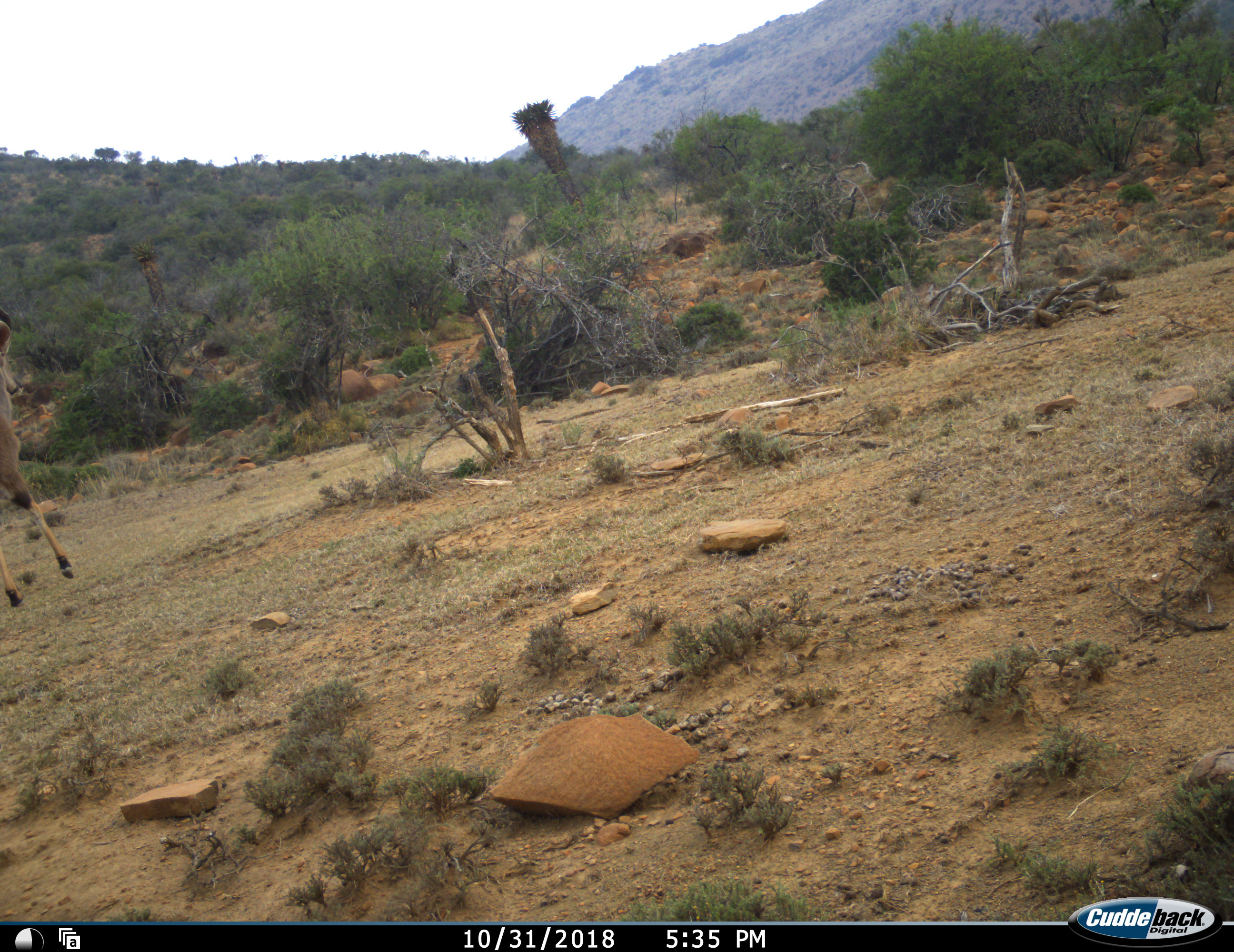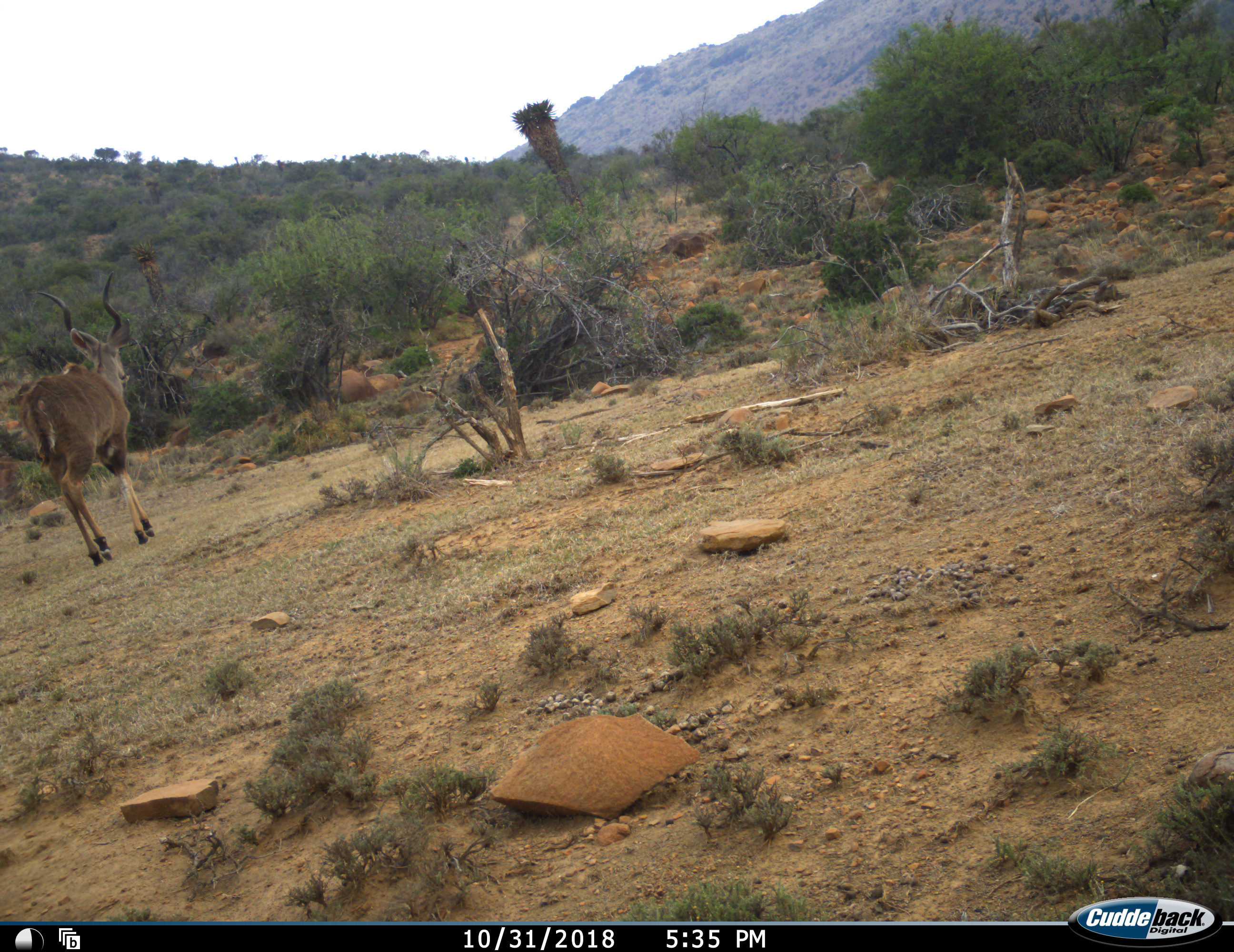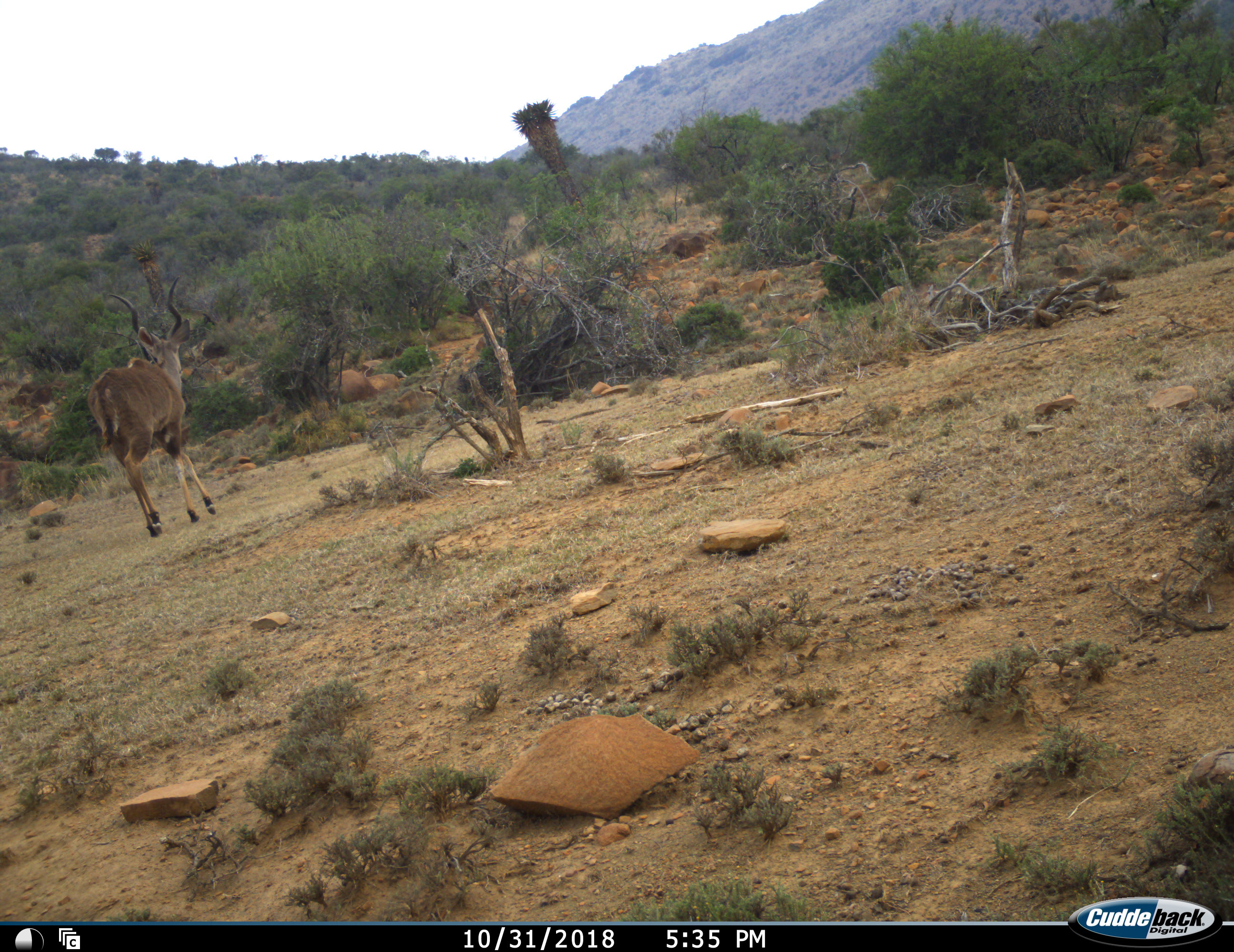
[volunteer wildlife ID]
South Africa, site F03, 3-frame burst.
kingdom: Animalia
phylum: Chordata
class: Mammalia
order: Artiodactyla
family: Bovidae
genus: Tragelaphus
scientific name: Tragelaphus strepsiceros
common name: greater kudu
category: kudu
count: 1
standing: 0%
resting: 0%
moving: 100%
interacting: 0%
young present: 0%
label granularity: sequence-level